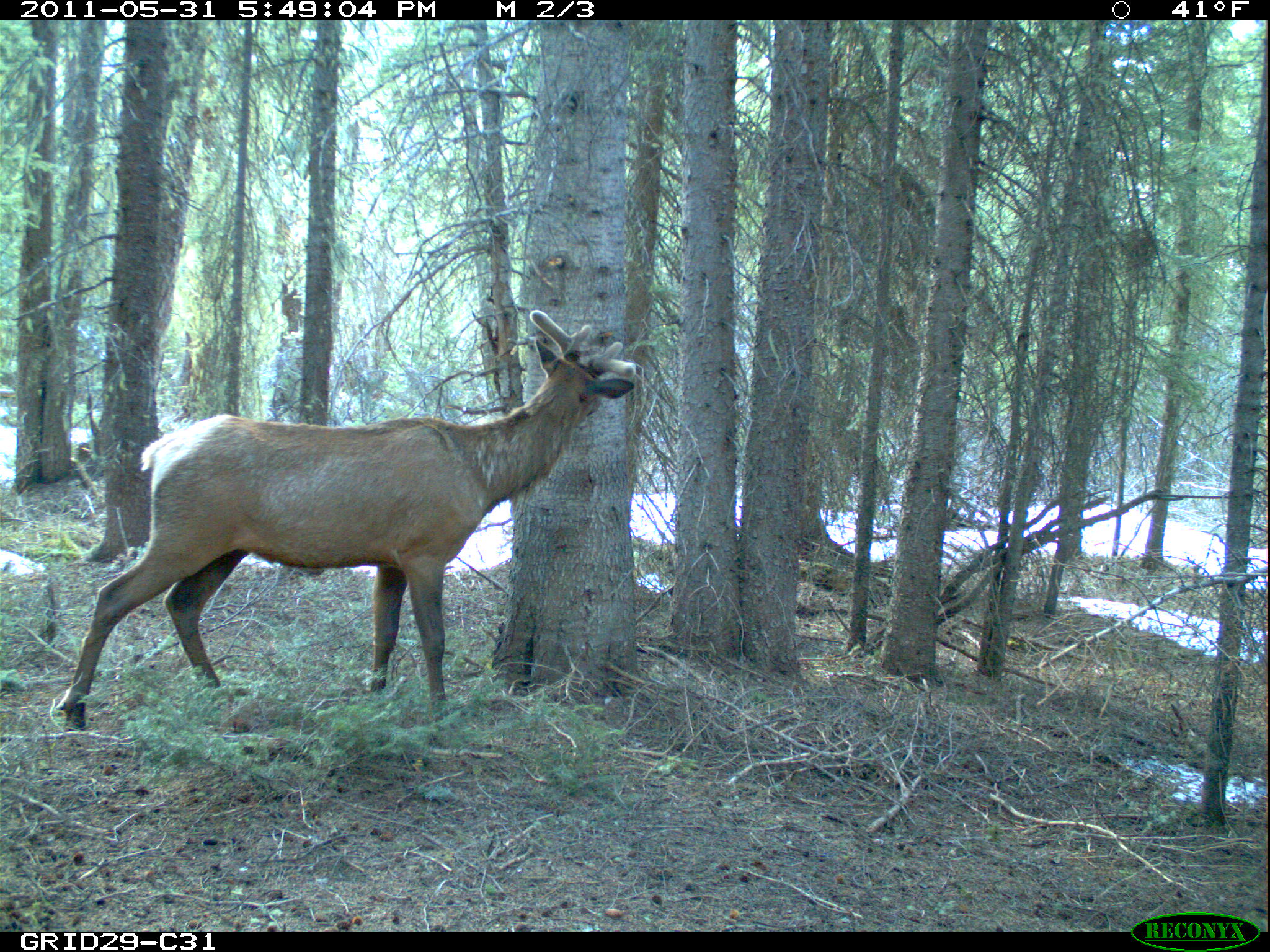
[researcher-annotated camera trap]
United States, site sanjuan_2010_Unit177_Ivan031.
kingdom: Animalia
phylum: Chordata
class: Mammalia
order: Artiodactyla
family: Cervidae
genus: Cervus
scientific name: Cervus elaphus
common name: red deer